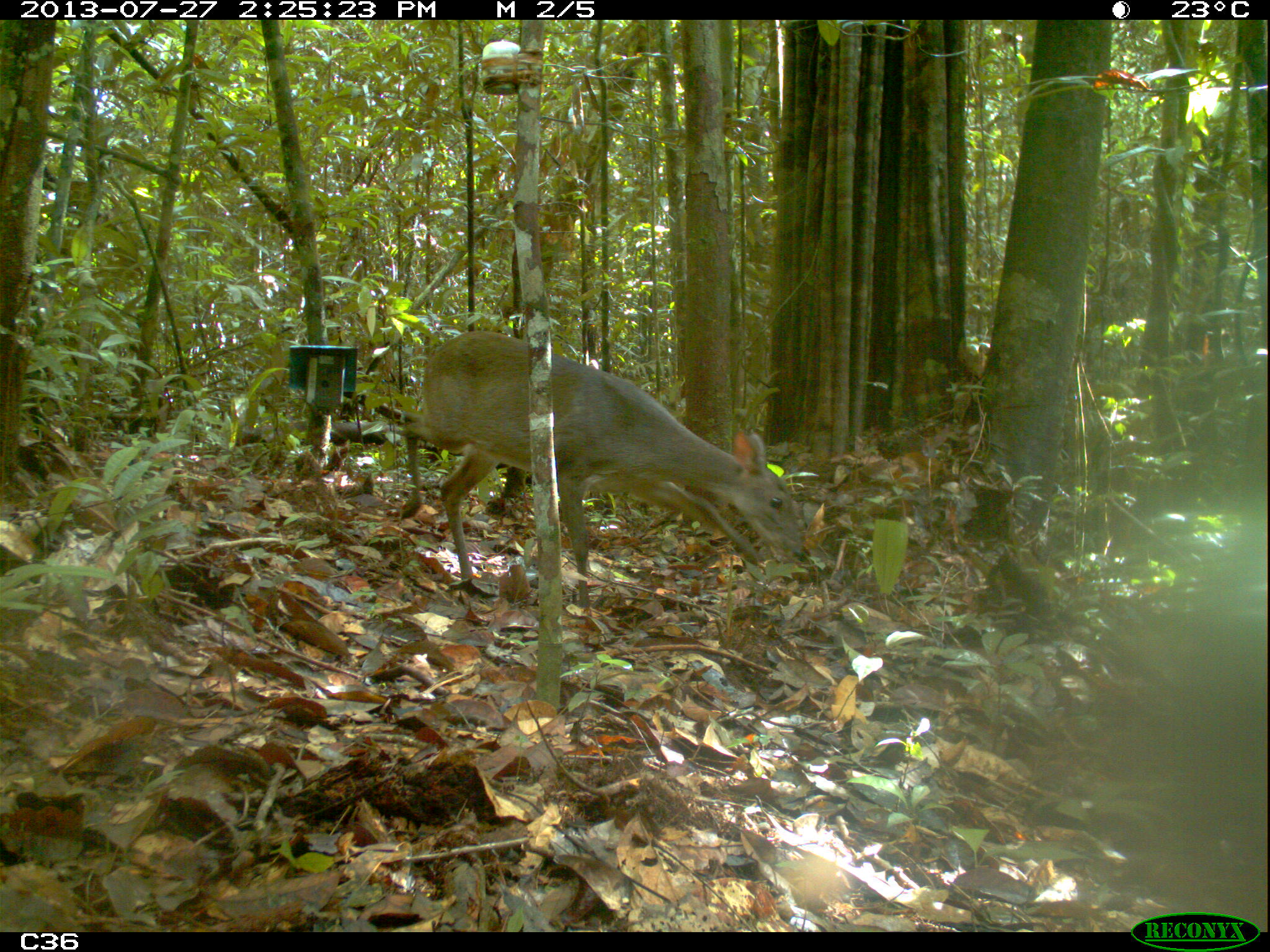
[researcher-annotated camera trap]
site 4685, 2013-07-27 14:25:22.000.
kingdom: Animalia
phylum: Chordata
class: Mammalia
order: Artiodactyla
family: Cervidae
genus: Mazama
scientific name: Mazama gouazoubira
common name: gray brocket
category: mazama gouazaoubira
Mazama gouazaoubira (gray brocket) (Mazama gouazoubira), count 1, age adult.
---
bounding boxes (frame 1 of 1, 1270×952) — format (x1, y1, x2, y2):
mazama gouazaoubira: (398, 329, 806, 610)